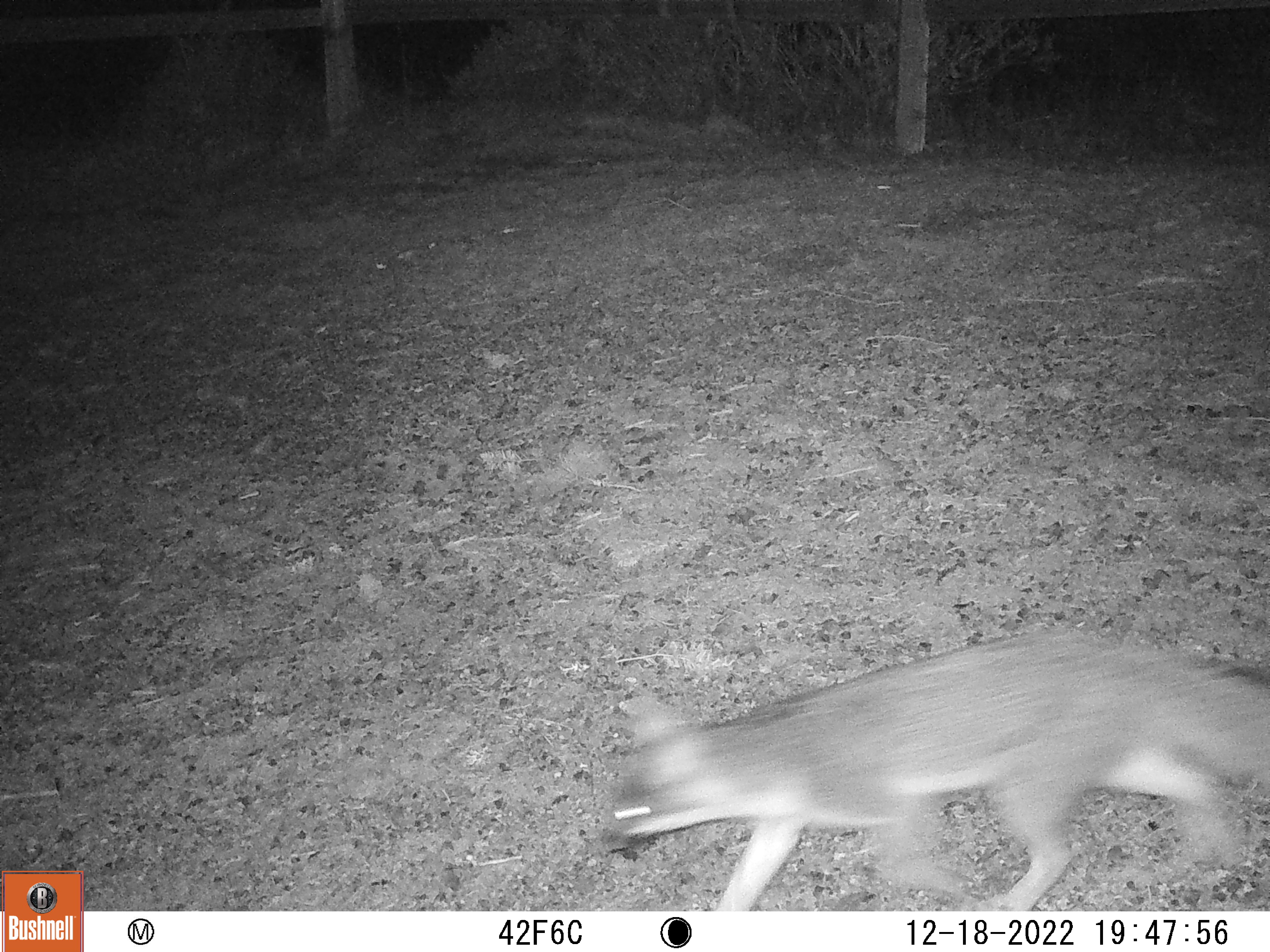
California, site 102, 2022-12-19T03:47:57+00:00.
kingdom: Animalia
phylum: Chordata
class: Mammalia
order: Carnivora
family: Canidae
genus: Urocyon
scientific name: Urocyon cinereoargenteus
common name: gray fox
Gray fox (Urocyon cinereoargenteus).